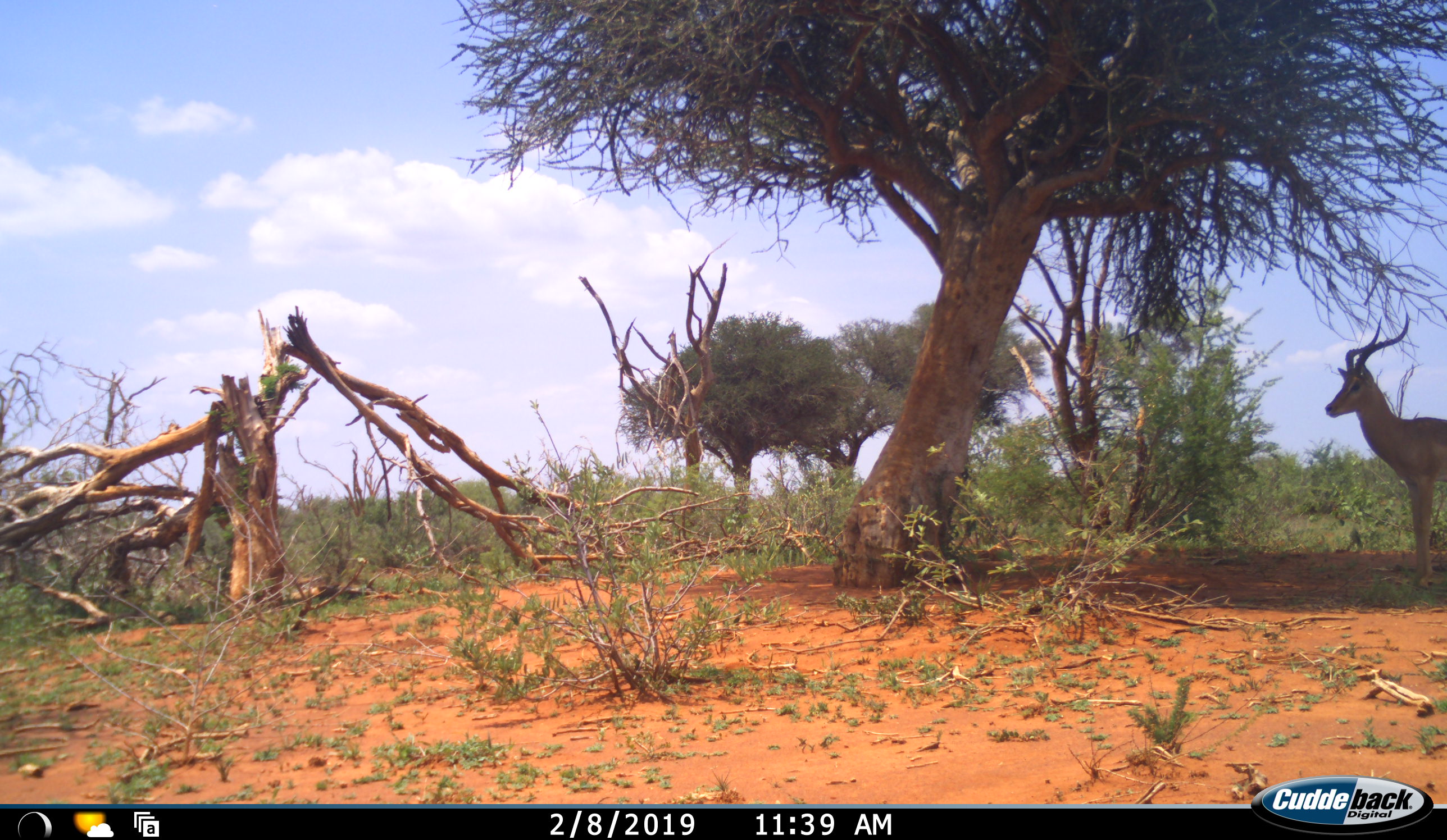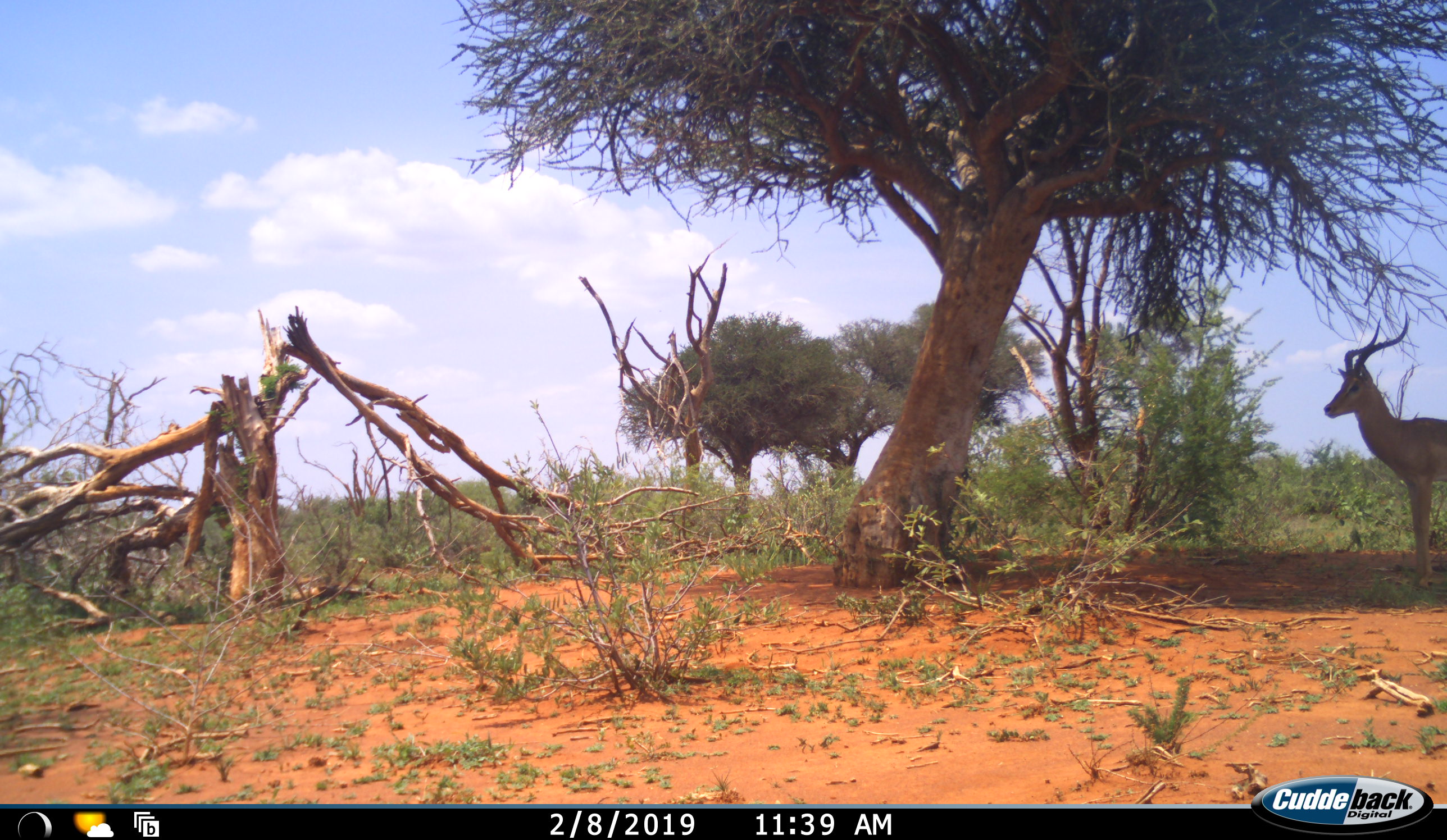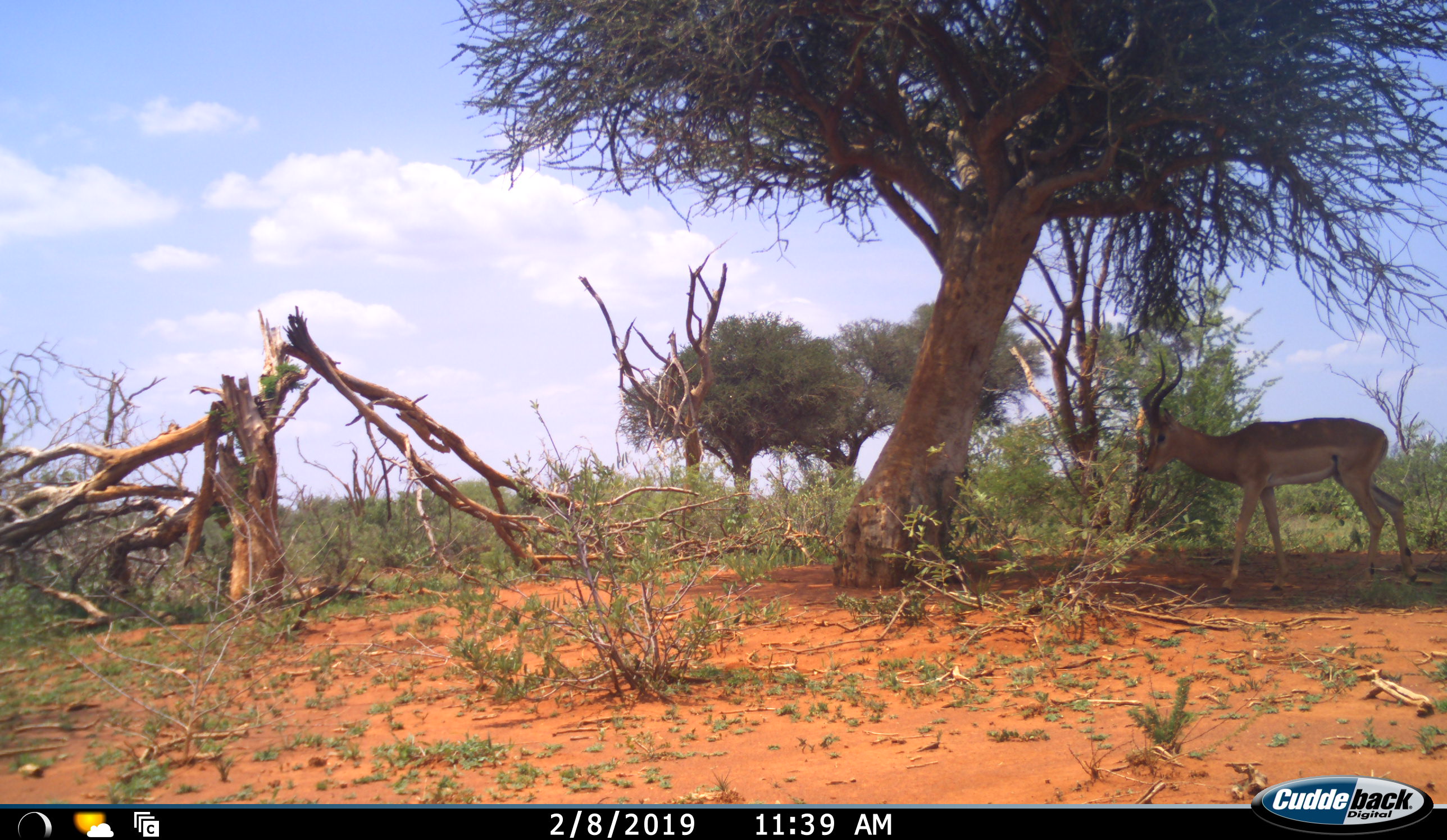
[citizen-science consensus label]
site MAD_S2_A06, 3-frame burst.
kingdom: Animalia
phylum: Chordata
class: Mammalia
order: Artiodactyla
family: Bovidae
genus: Aepyceros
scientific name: Aepyceros melampus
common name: impala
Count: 1.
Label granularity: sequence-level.